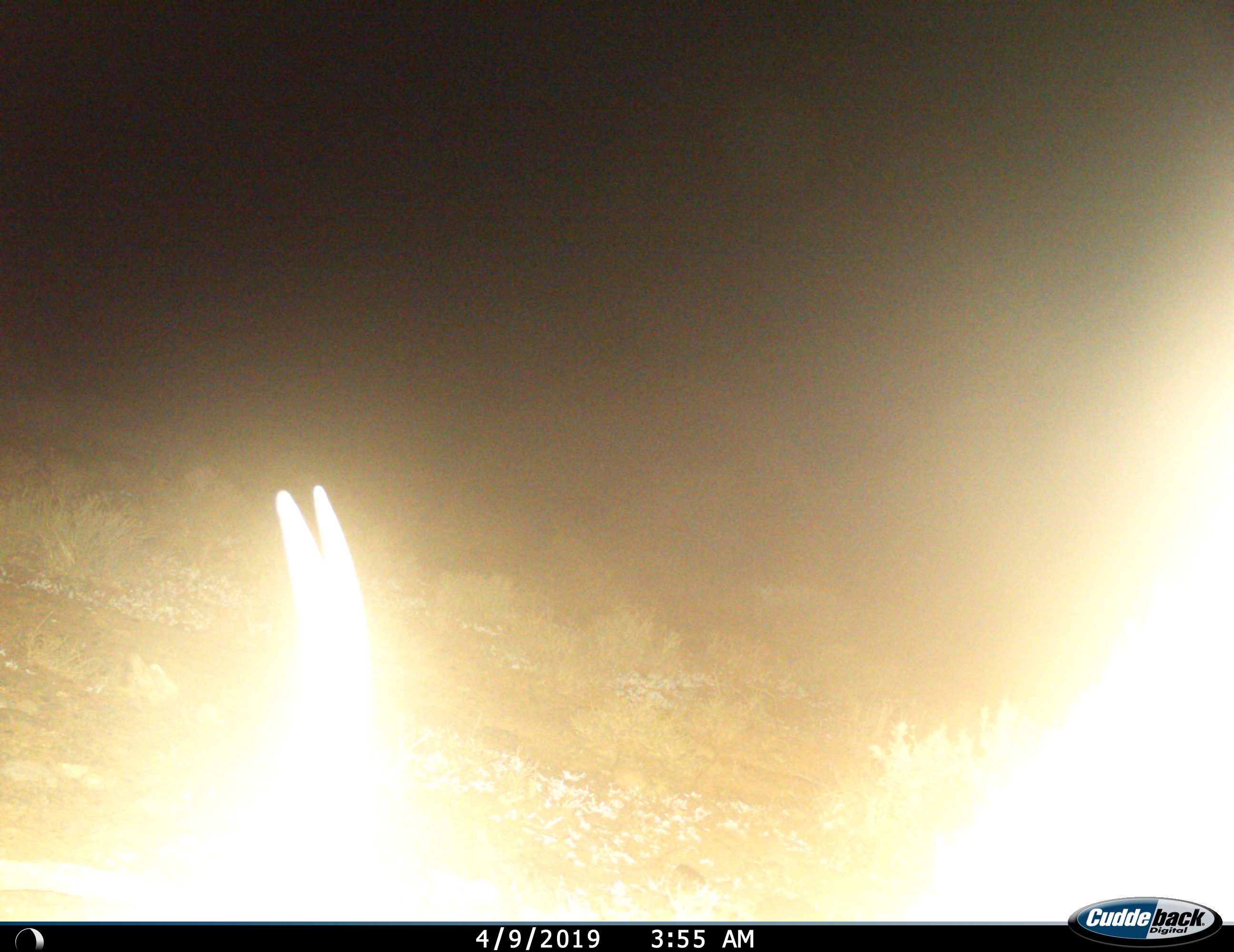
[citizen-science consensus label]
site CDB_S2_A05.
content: unidentified animal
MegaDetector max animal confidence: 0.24